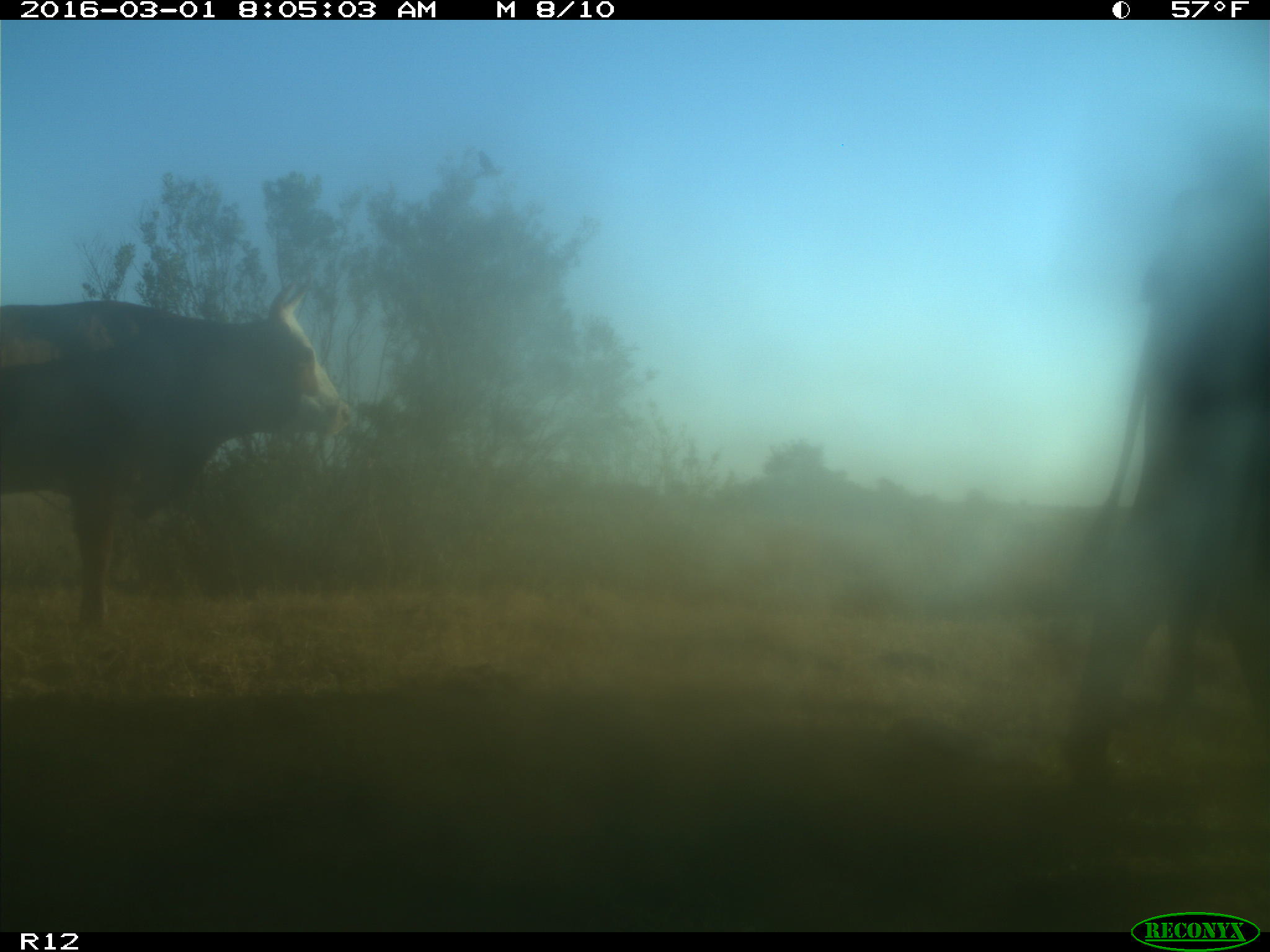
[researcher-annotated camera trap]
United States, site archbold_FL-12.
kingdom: Animalia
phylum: Chordata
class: Mammalia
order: Artiodactyla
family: Bovidae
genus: Bos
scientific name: Bos taurus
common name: domestic cow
Bos taurus (domestic cow).